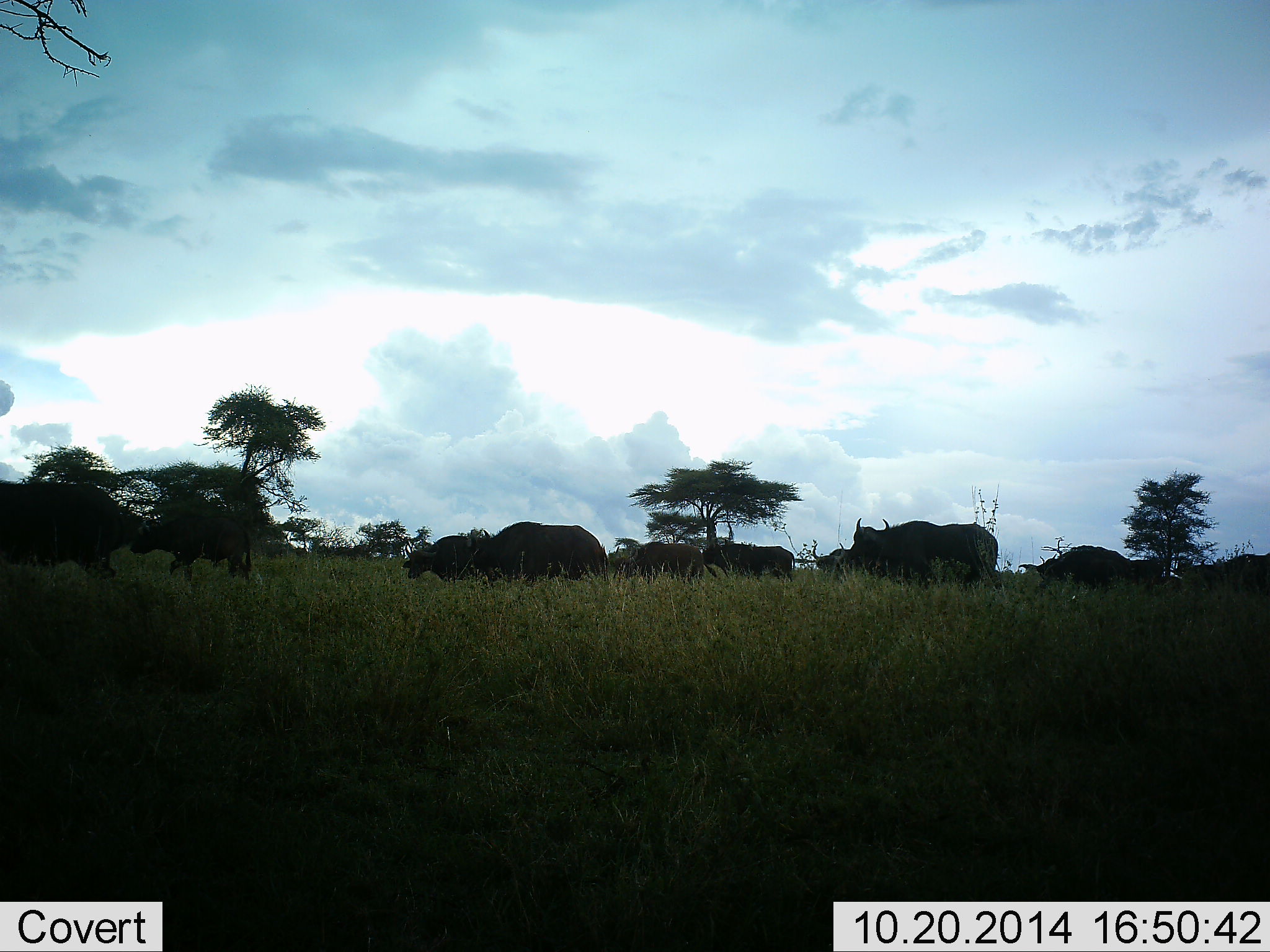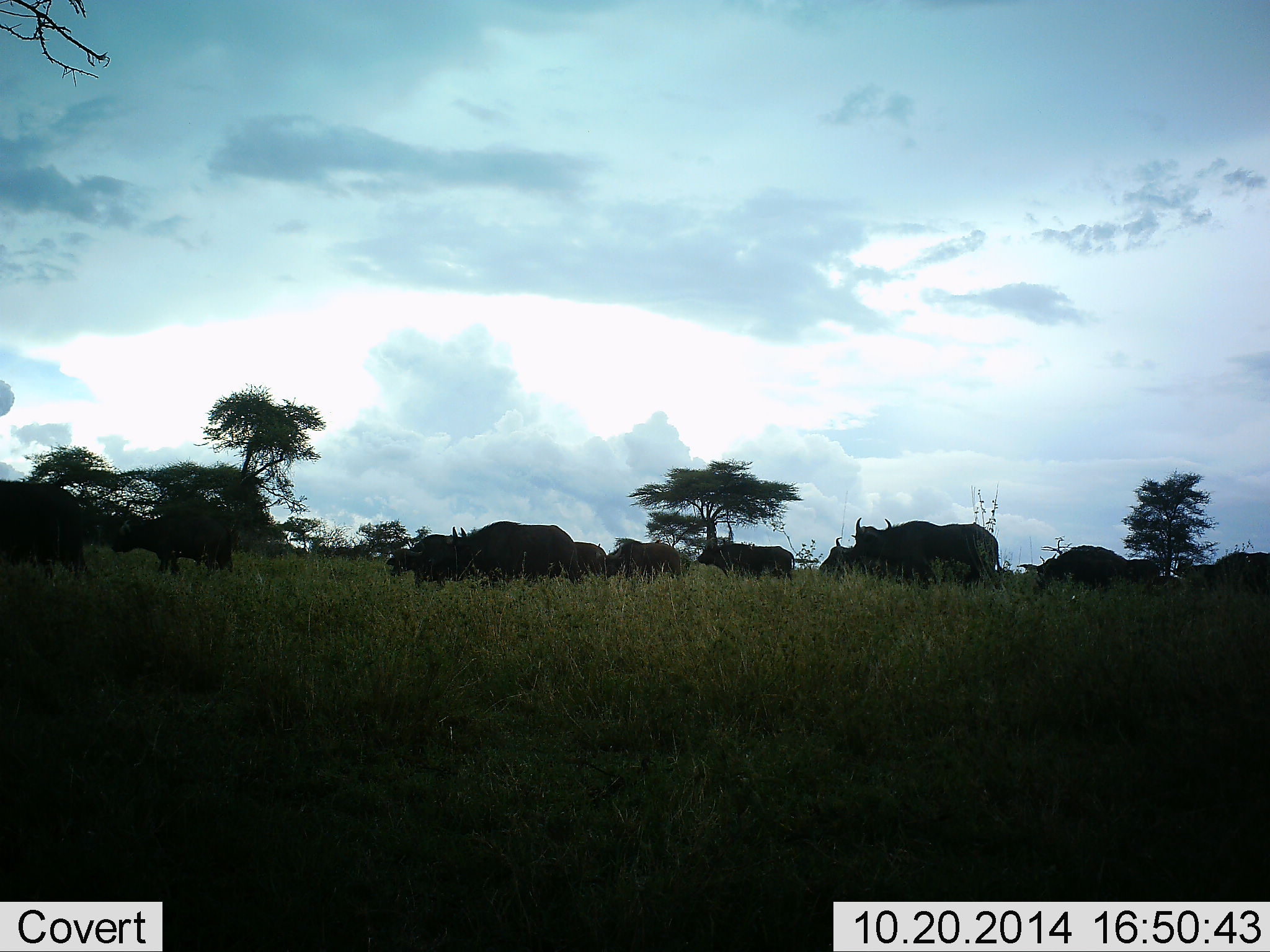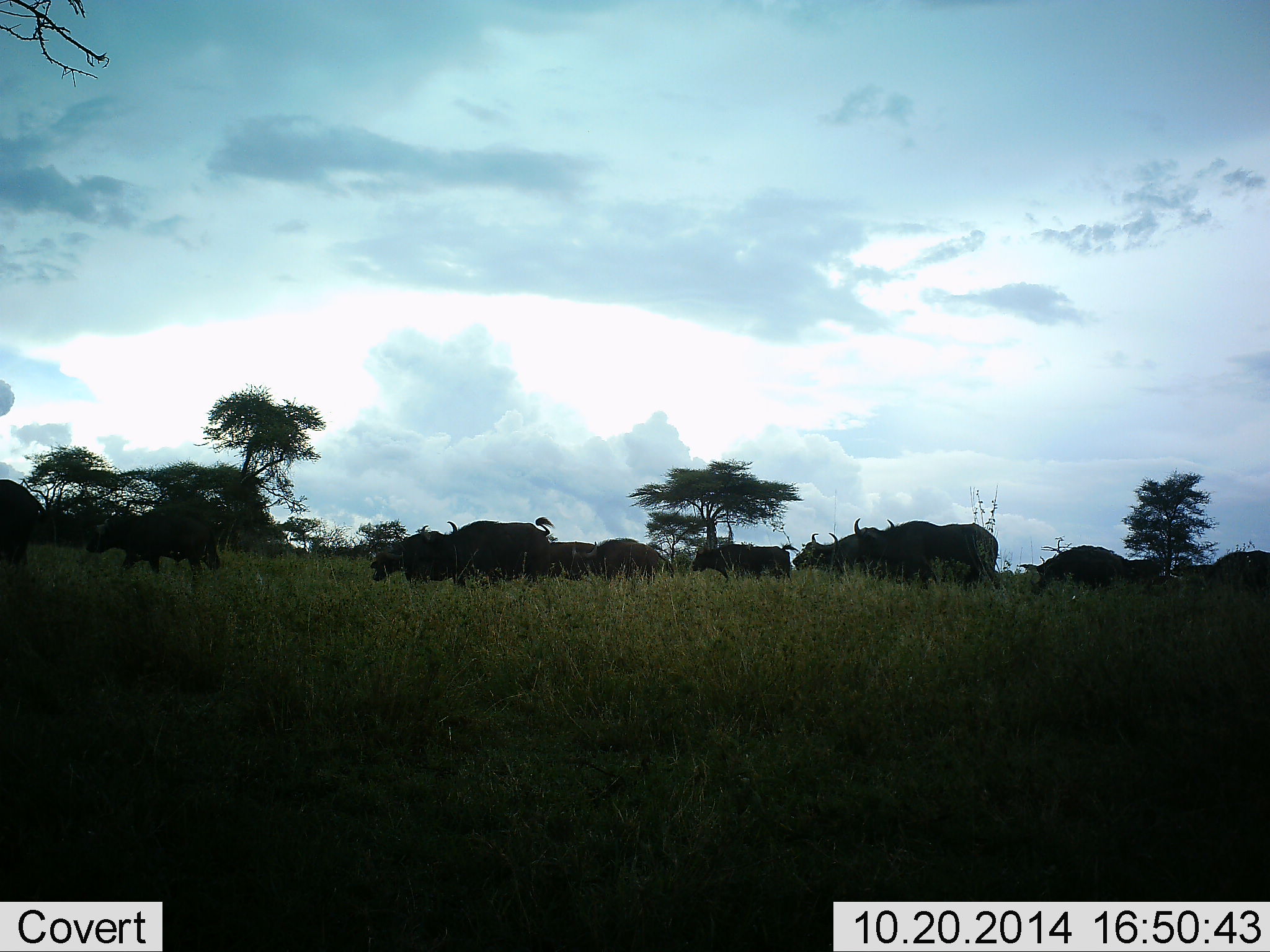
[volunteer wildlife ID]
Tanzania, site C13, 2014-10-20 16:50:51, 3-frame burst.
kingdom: Animalia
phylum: Chordata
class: Mammalia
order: Artiodactyla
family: Bovidae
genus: Syncerus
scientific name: Syncerus caffer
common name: cape buffalo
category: buffalo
Buffalo (cape buffalo) (Syncerus caffer), count 11-50. Behavior (volunteer vote fractions): standing 30%, resting 0%, moving 100%, interacting 0%. Young present (vote fraction): 30%. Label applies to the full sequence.